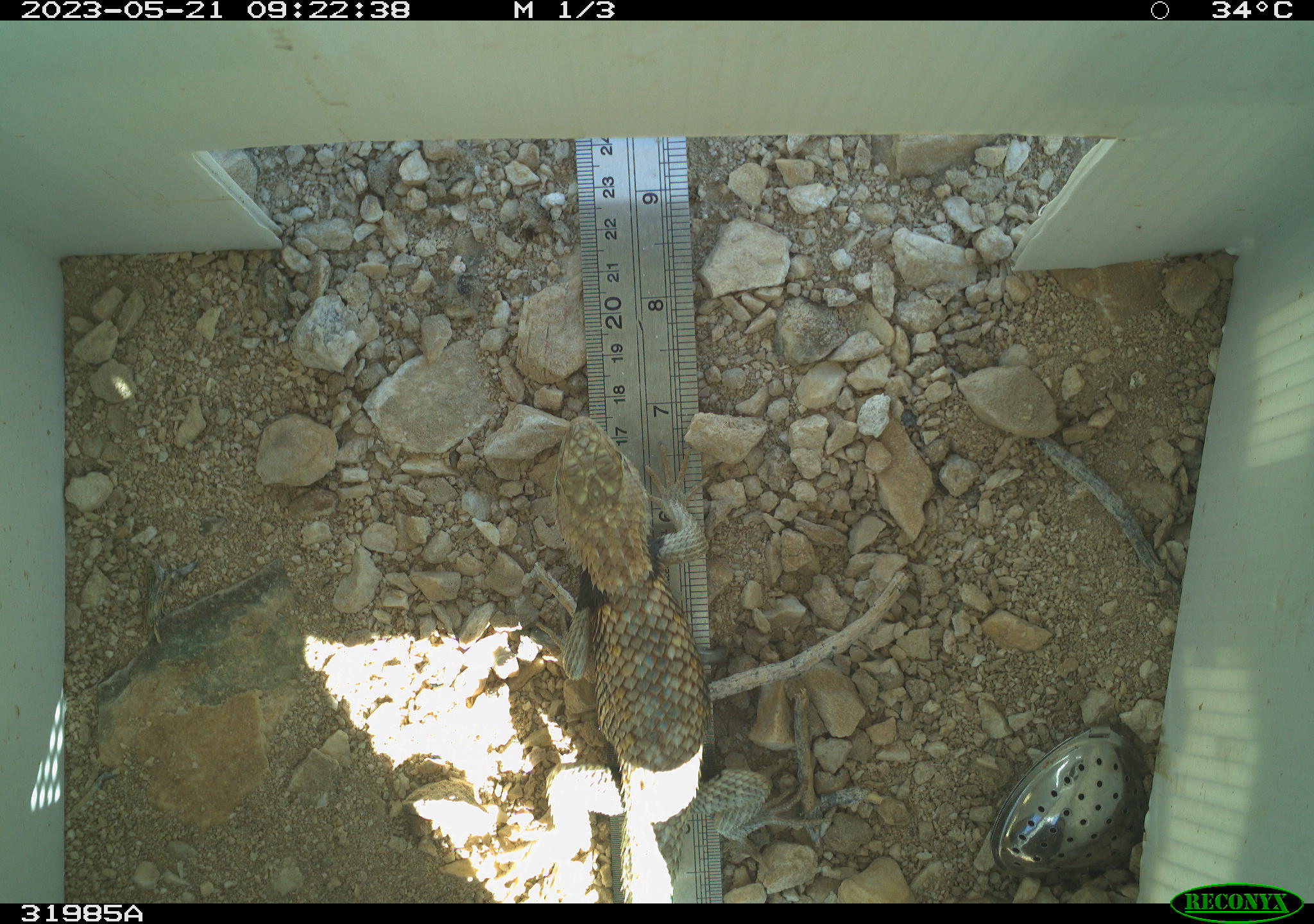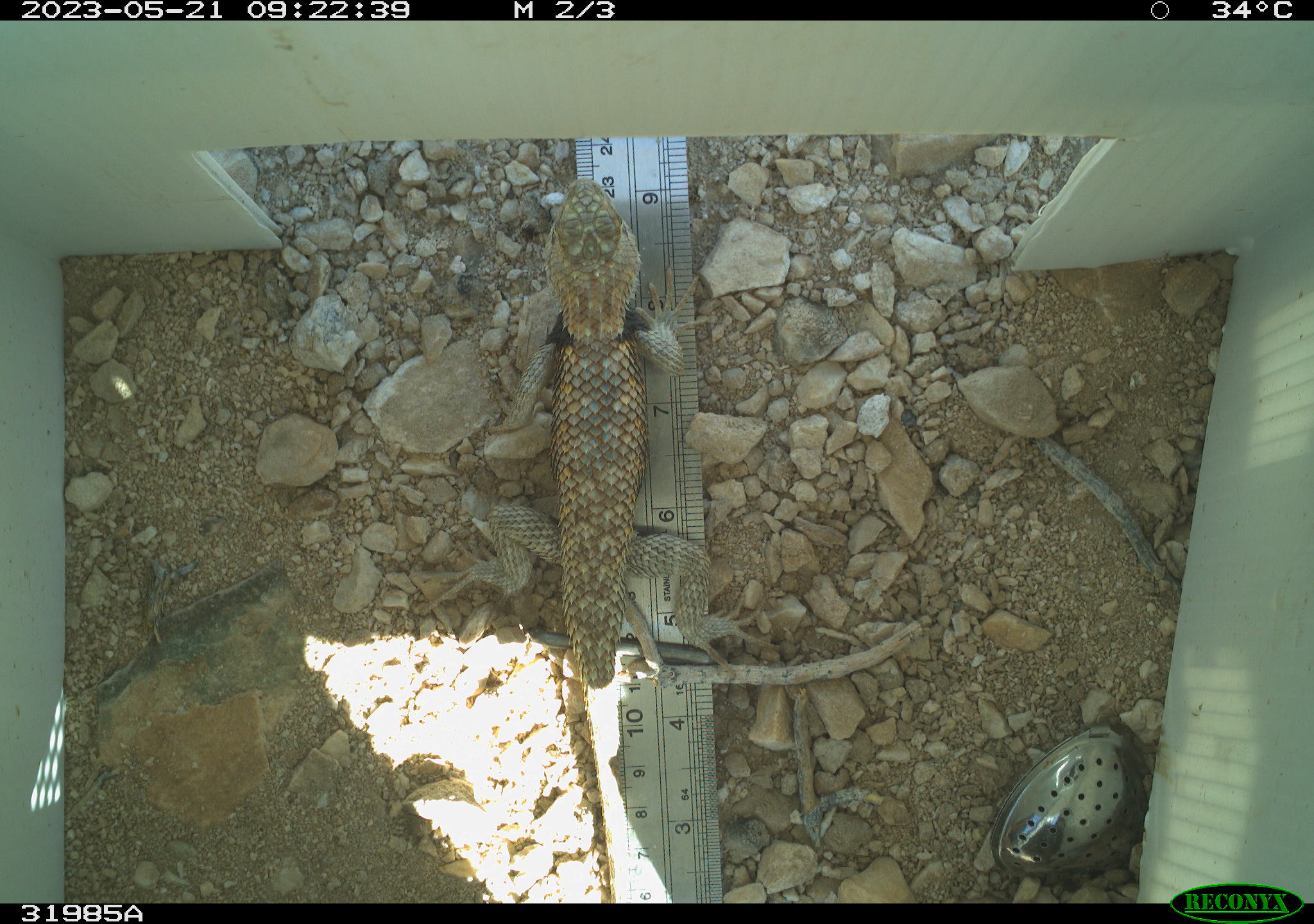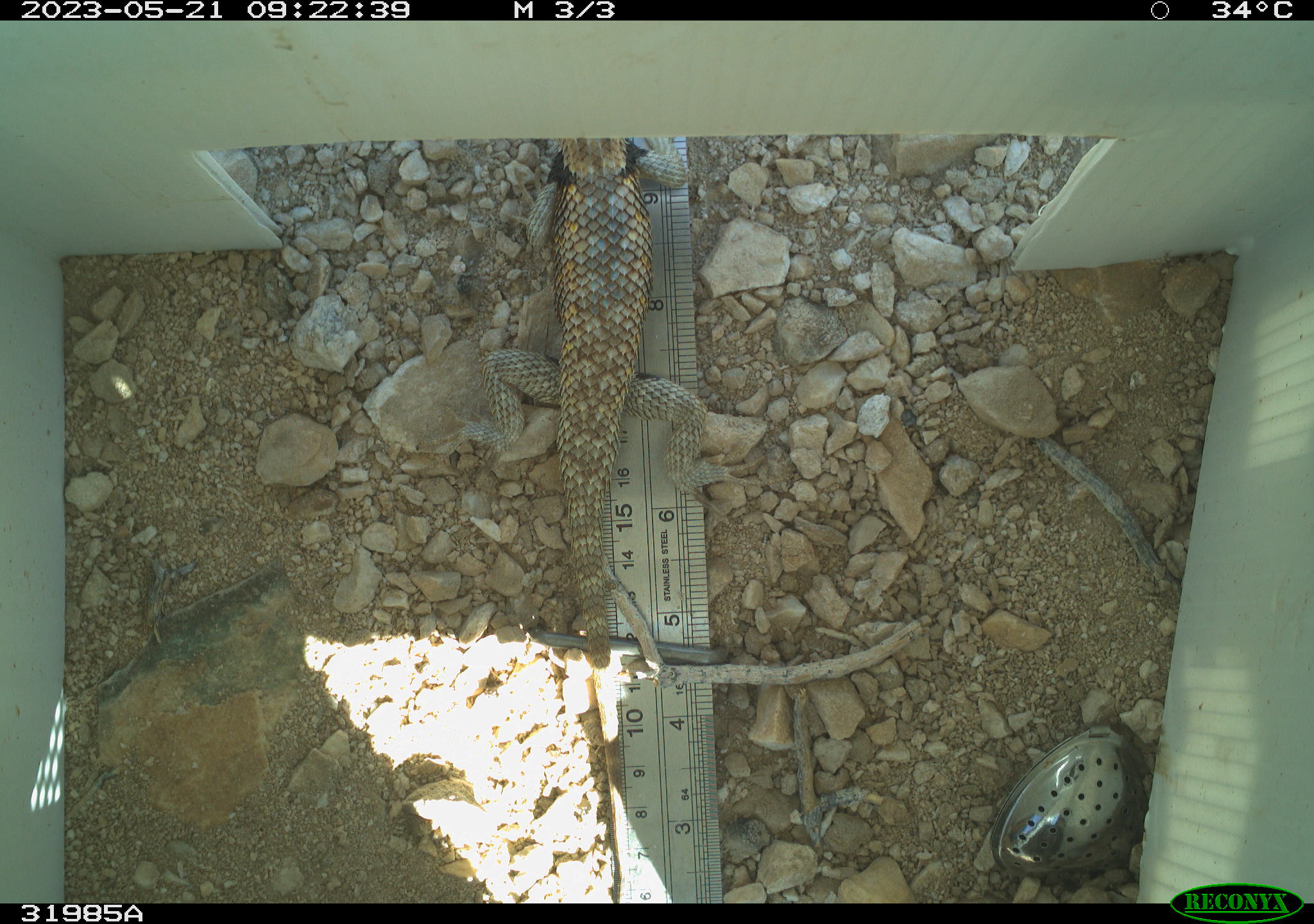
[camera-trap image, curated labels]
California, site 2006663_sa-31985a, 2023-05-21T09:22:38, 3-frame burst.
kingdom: Animalia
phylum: Chordata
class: Reptilia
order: Squamata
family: Phrynosomatidae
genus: Sceloporus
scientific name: Sceloporus uniformis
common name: yellow-backed spiny lizard